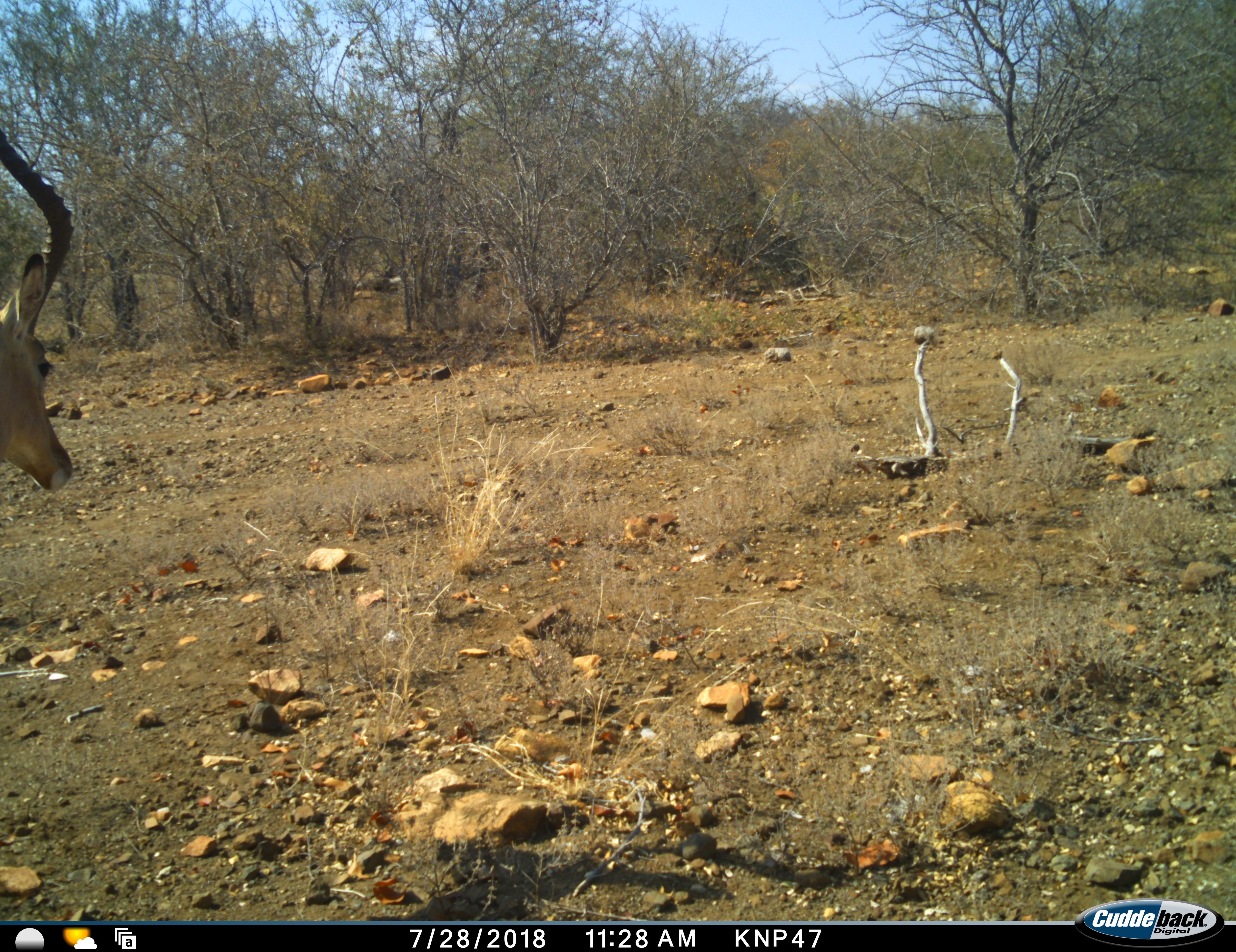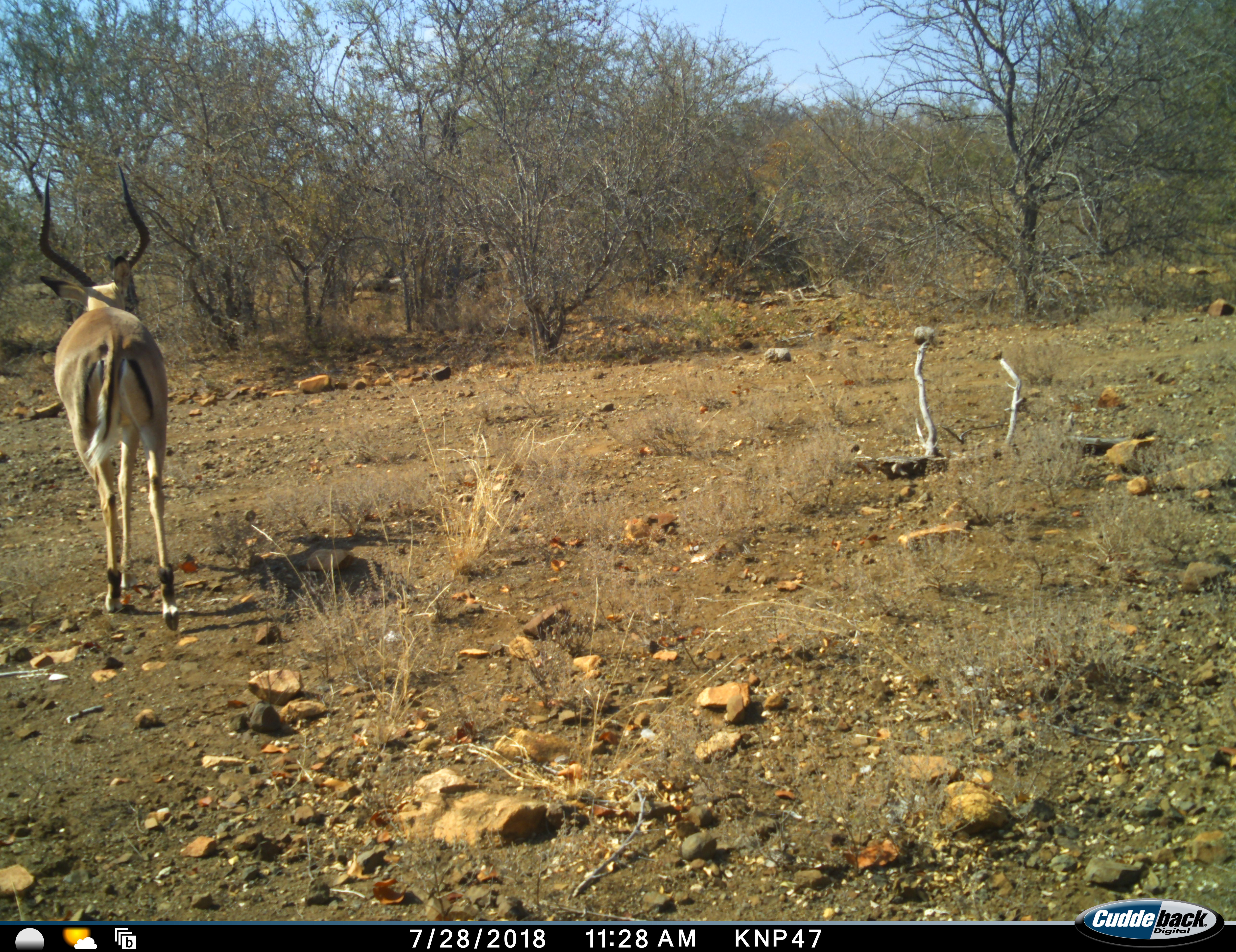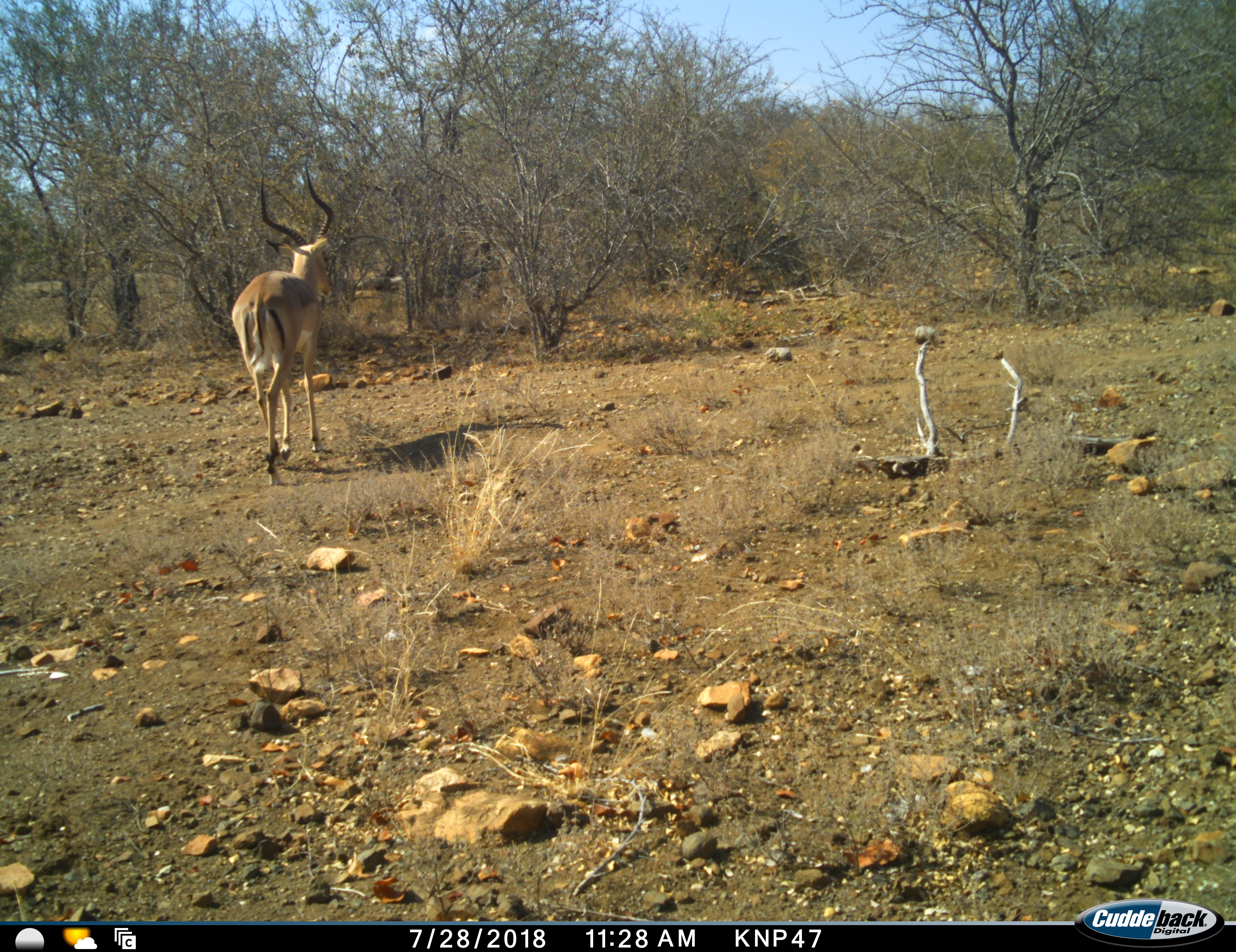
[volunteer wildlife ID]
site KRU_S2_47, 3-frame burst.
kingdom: Animalia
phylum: Chordata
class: Mammalia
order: Artiodactyla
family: Bovidae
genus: Aepyceros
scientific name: Aepyceros melampus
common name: impala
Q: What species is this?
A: Impala (Aepyceros melampus).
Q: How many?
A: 1.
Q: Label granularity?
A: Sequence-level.